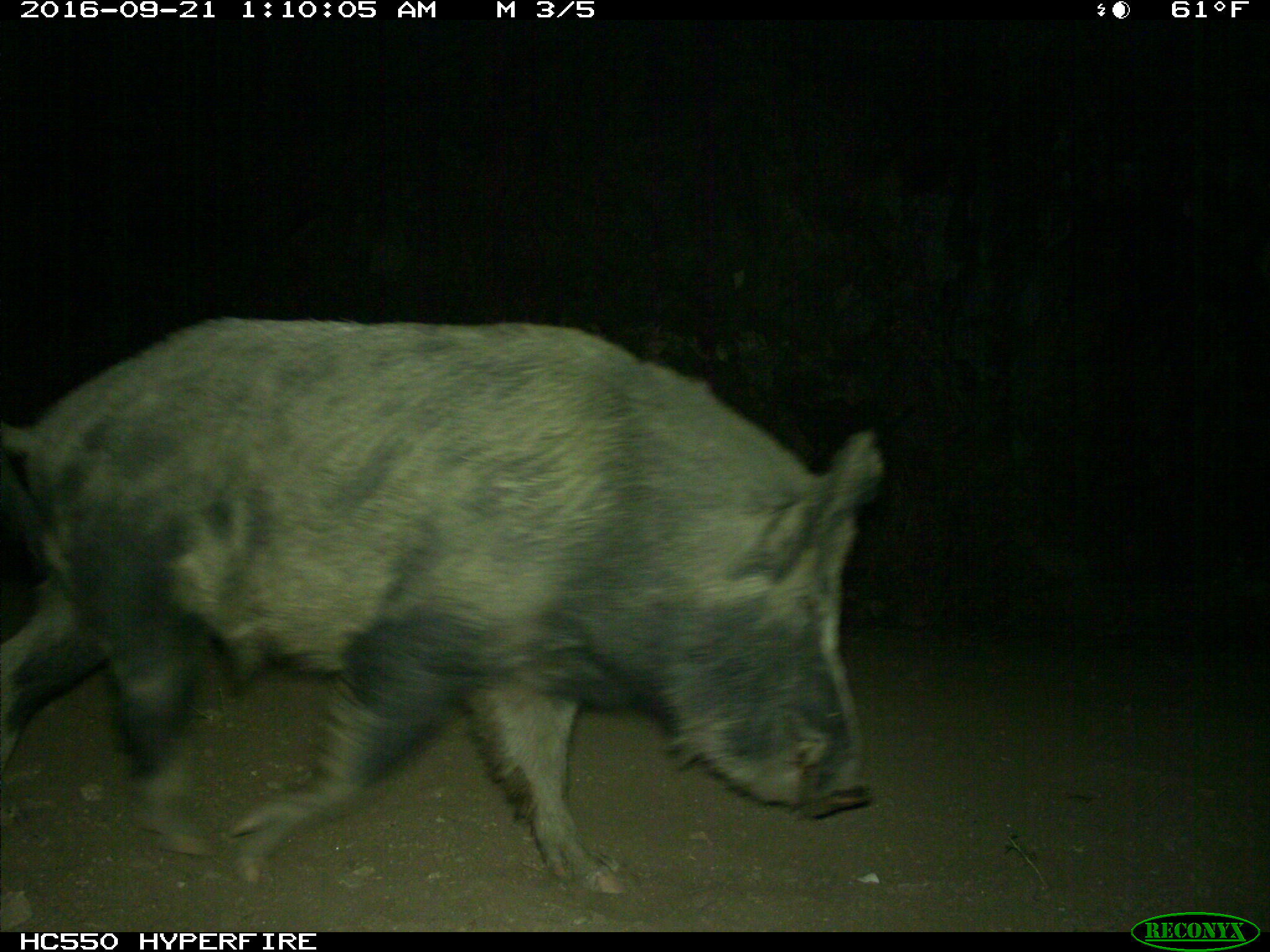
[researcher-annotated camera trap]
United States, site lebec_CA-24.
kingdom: Animalia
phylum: Chordata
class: Mammalia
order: Artiodactyla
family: Suidae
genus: Sus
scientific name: Sus scrofa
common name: wild boar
Sus scrofa (wild boar).